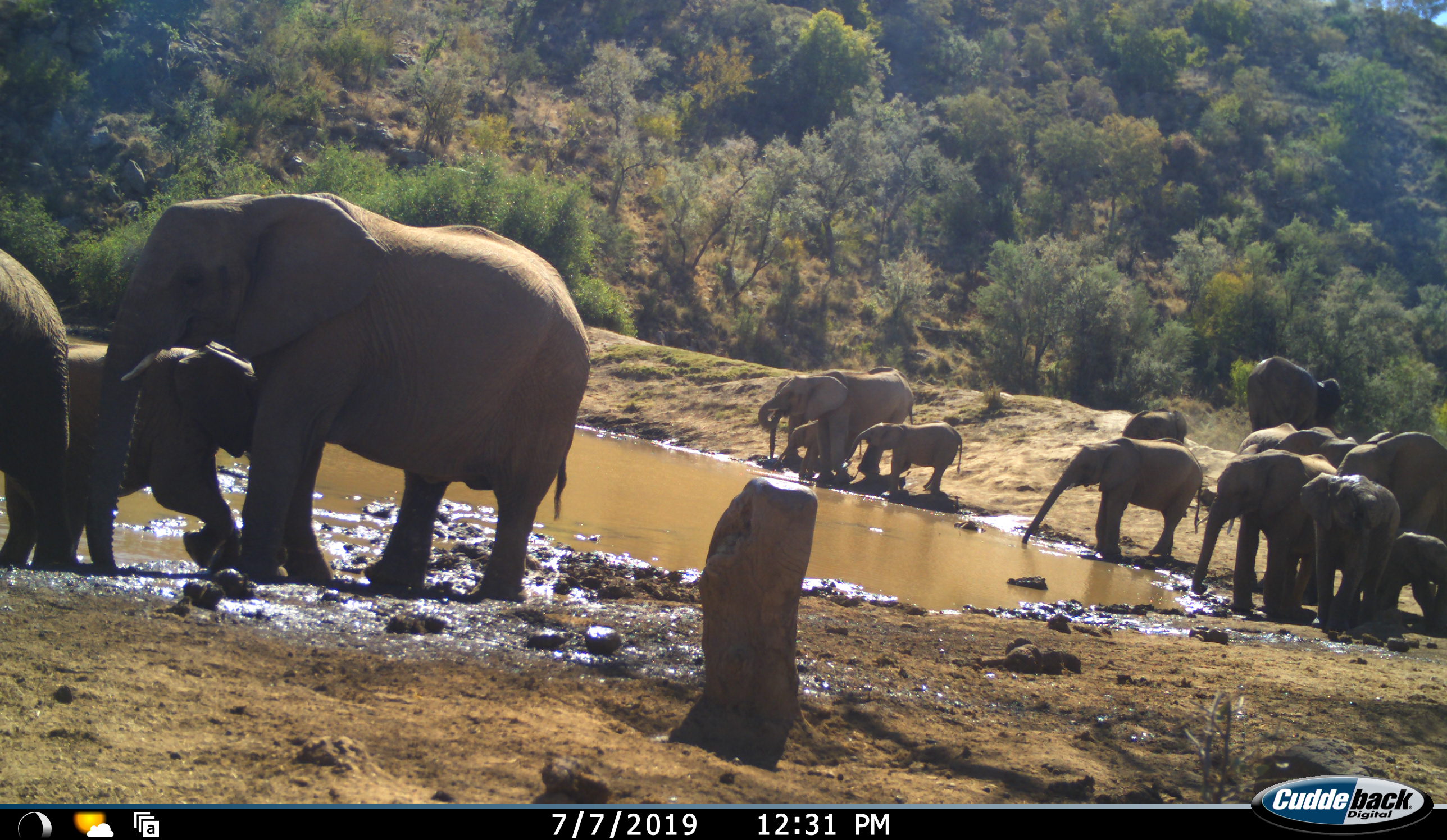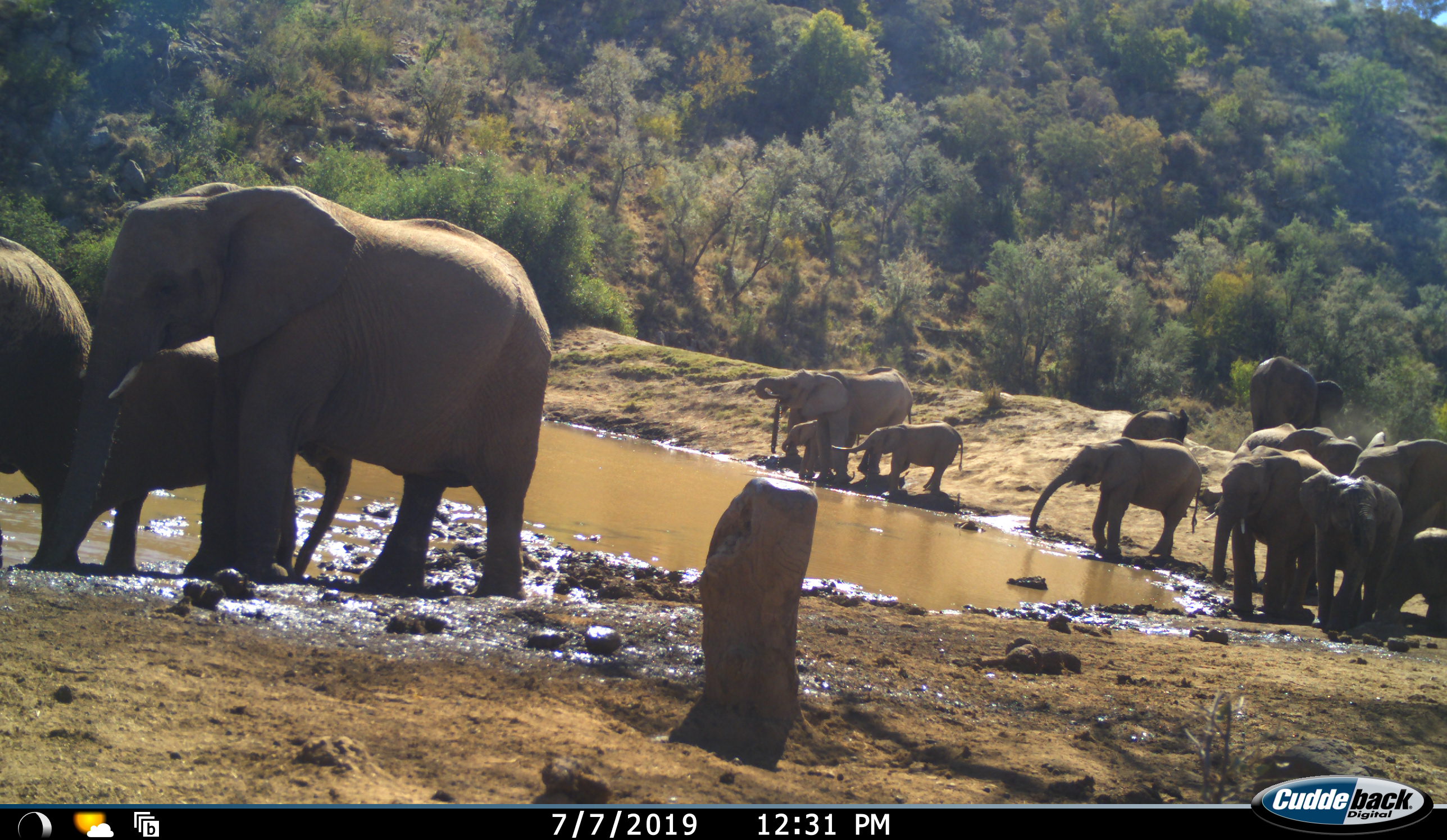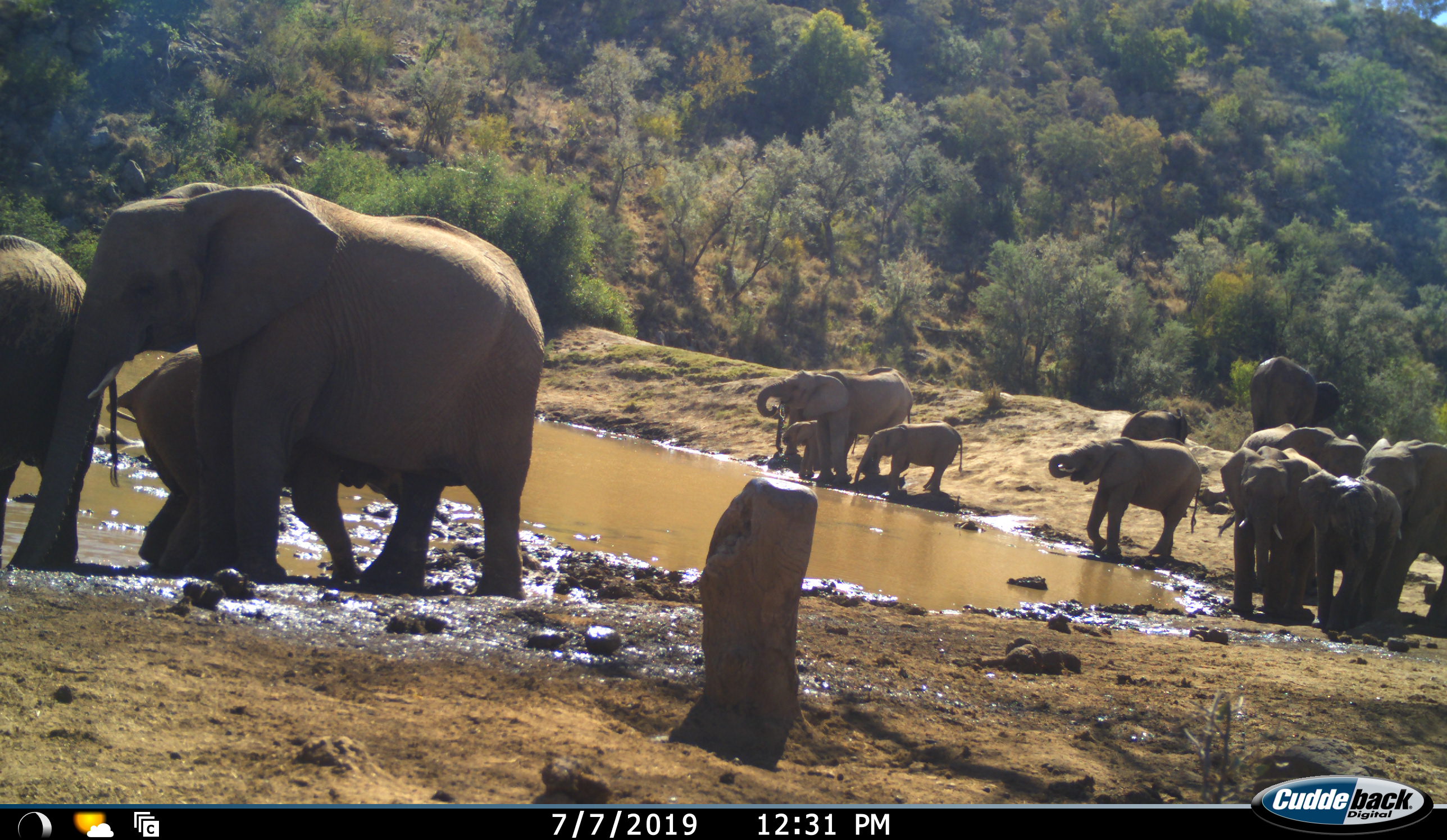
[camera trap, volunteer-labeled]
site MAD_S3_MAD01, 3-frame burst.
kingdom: Animalia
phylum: Chordata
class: Mammalia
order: Proboscidea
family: Elephantidae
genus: Loxodonta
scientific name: Loxodonta africana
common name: african bush elephant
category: elephant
Elephant (african bush elephant) (Loxodonta africana), count 11-50. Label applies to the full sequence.